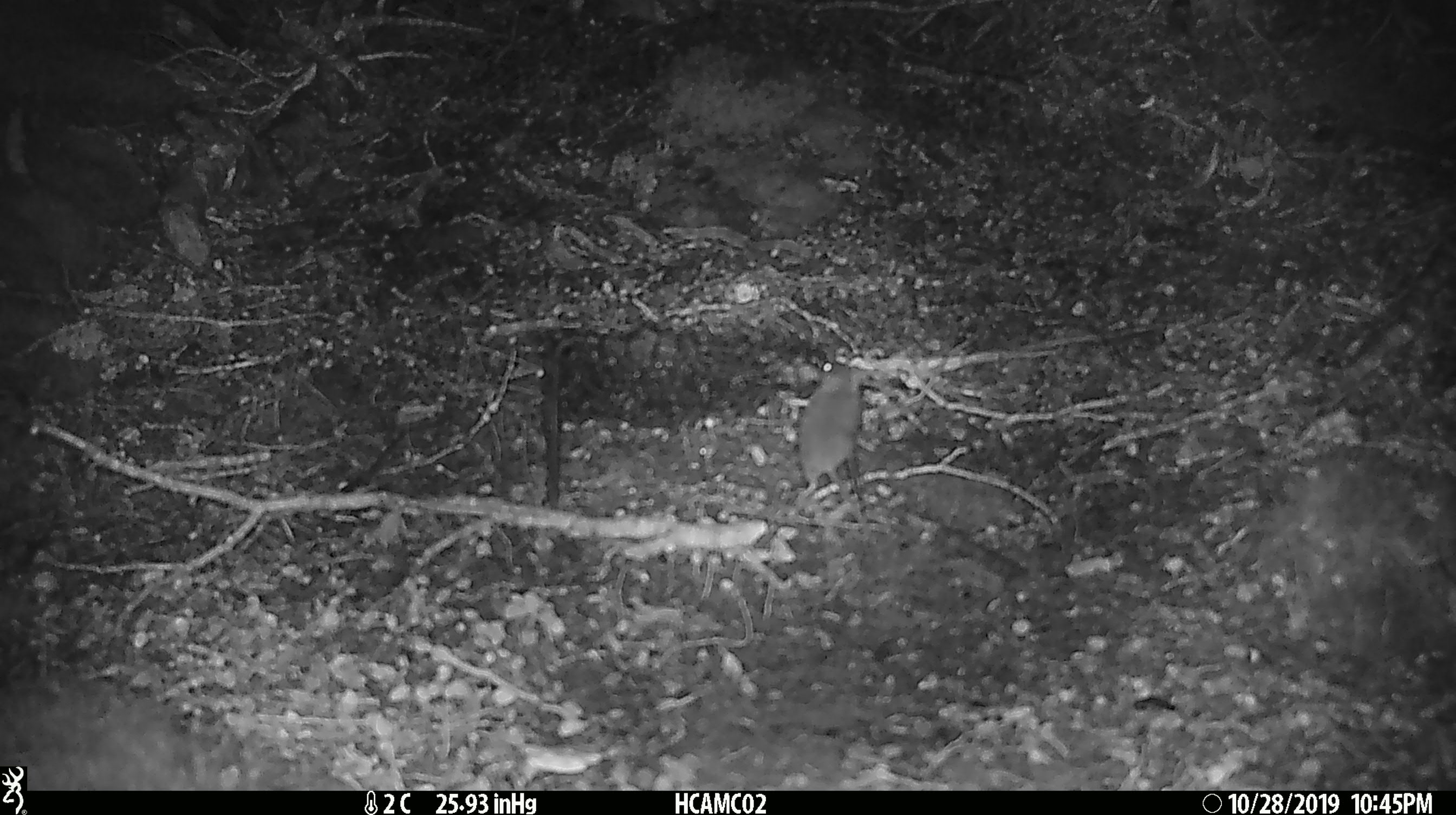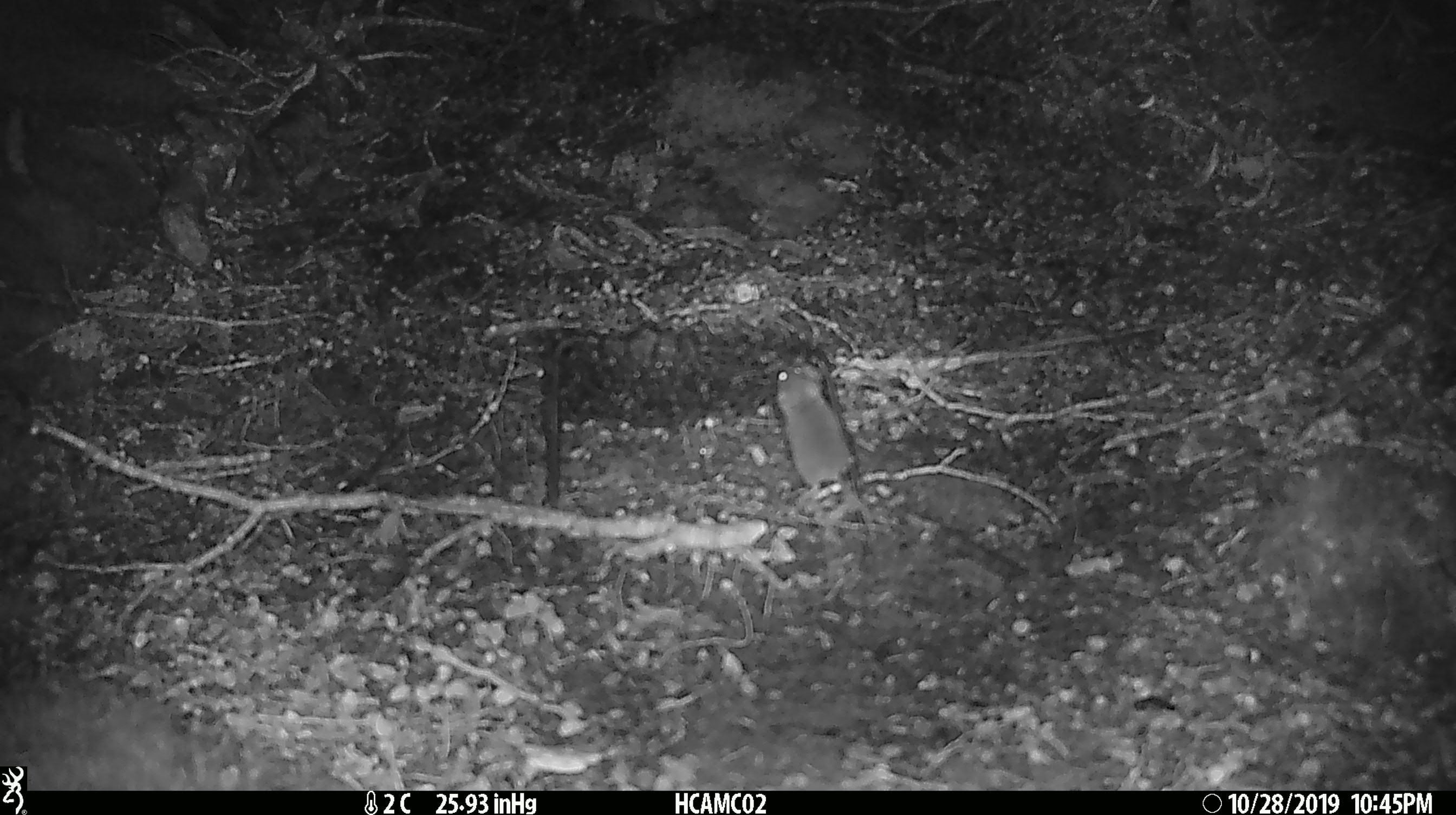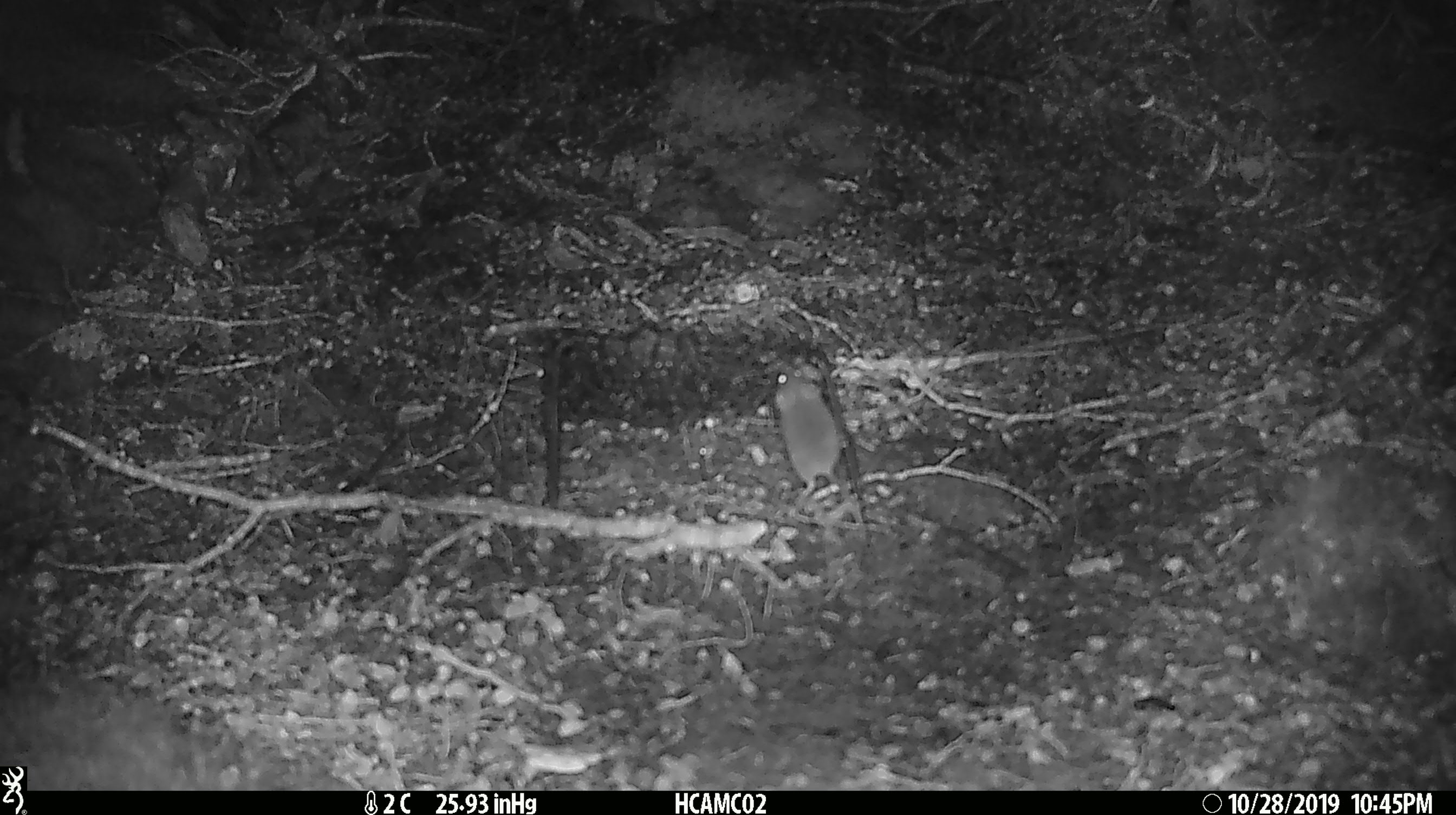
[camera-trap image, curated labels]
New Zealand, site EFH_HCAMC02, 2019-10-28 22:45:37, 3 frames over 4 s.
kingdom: Animalia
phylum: Chordata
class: Mammalia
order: Rodentia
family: Muridae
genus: Mus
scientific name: Mus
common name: mouse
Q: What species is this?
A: Mouse (Mus).